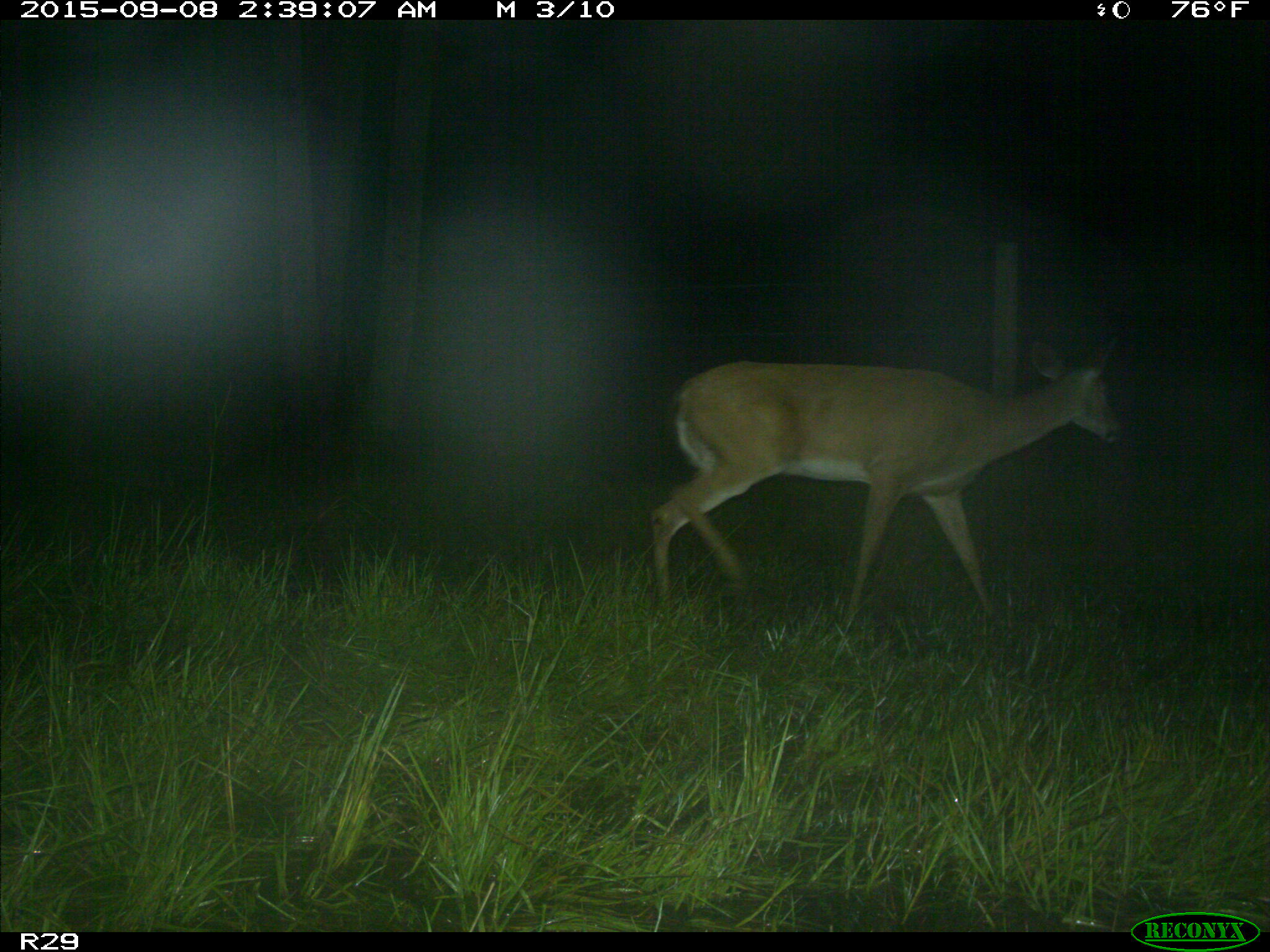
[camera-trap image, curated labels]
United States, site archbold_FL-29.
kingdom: Animalia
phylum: Chordata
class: Mammalia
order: Artiodactyla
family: Cervidae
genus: Odocoileus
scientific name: Odocoileus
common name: deer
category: unidentified deer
Unidentified deer (deer) (Odocoileus).